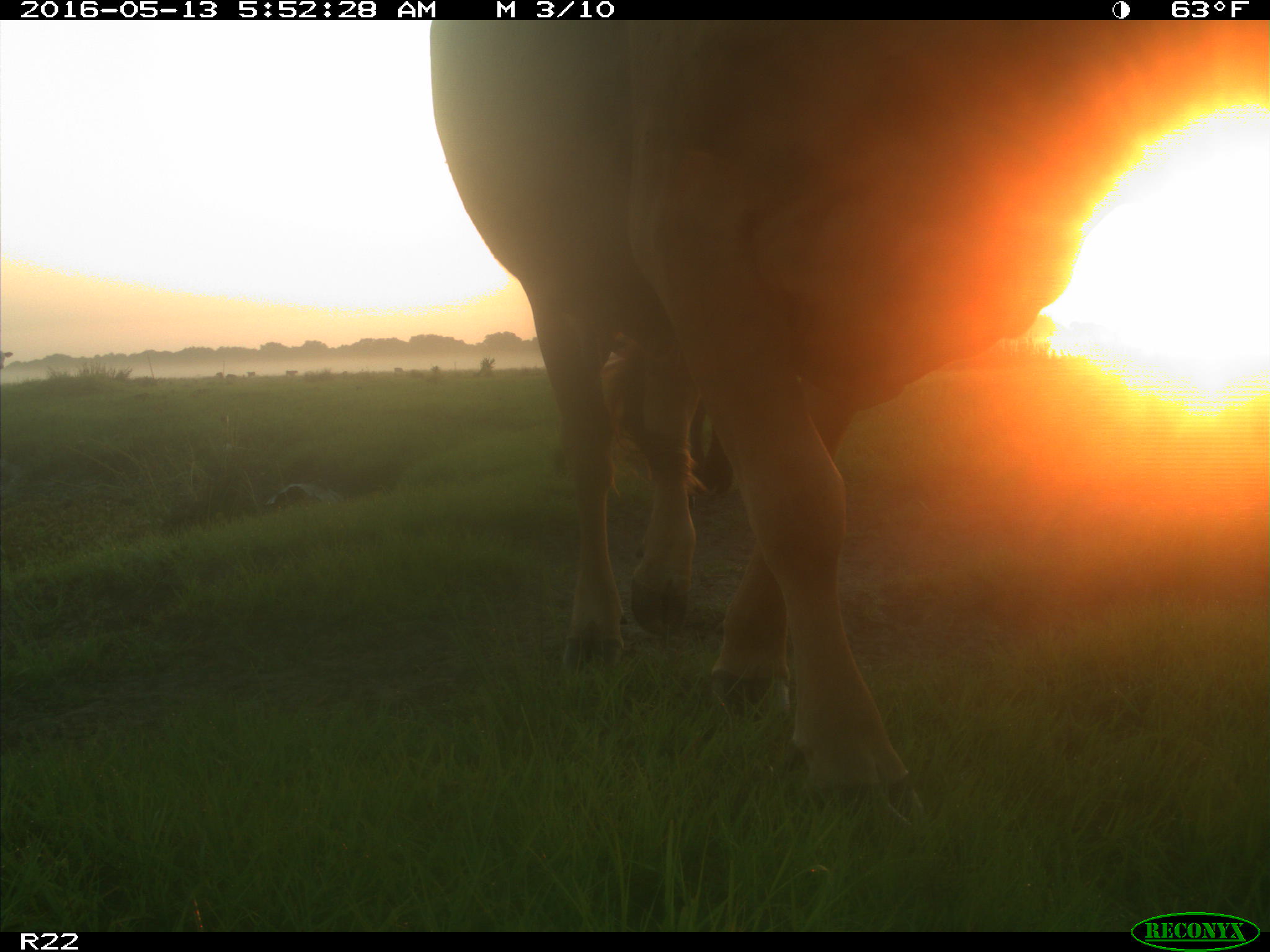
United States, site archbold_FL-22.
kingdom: Animalia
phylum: Chordata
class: Mammalia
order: Artiodactyla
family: Bovidae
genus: Bos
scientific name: Bos taurus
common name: domestic cow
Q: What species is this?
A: Bos taurus (domestic cow).